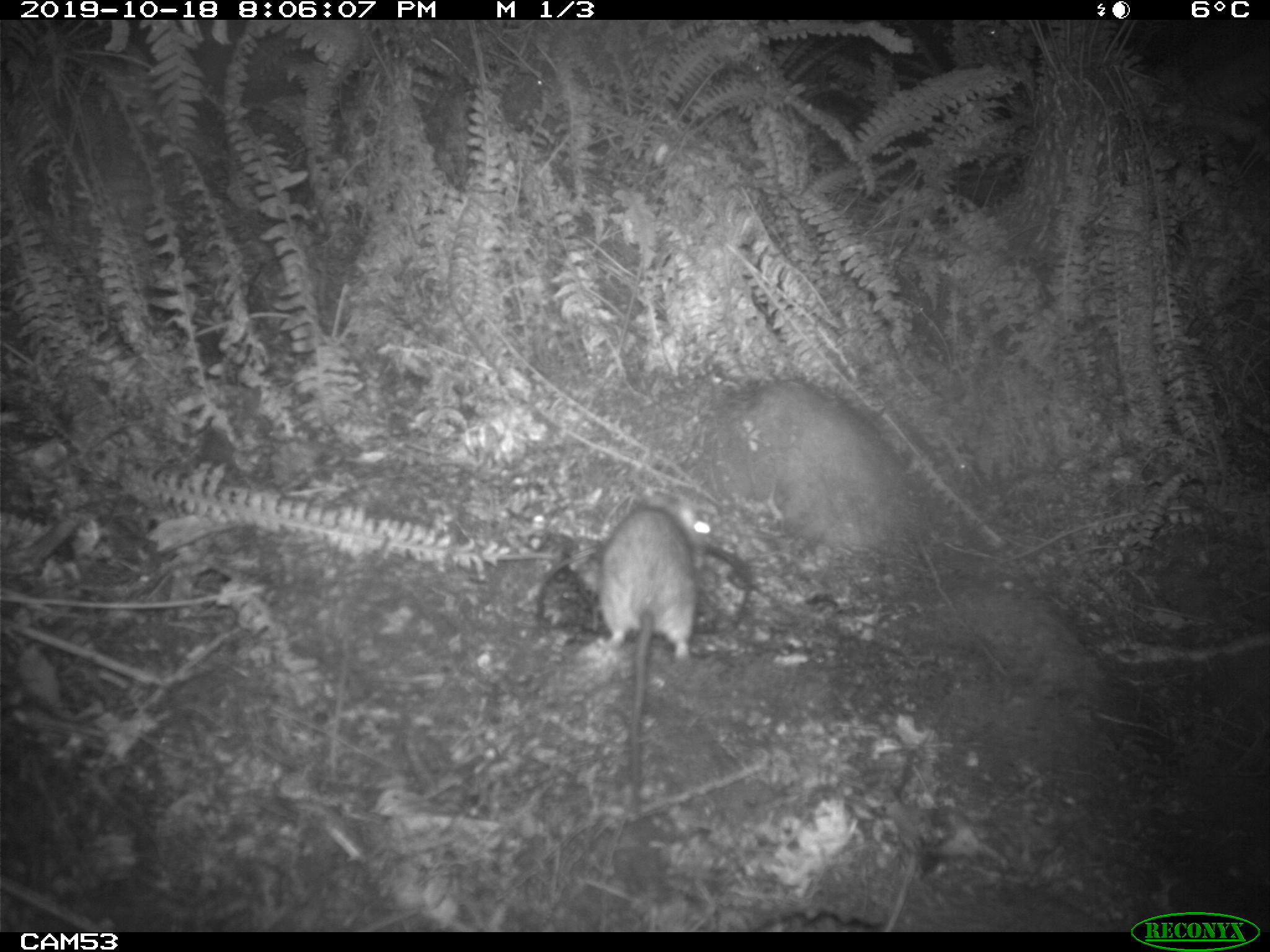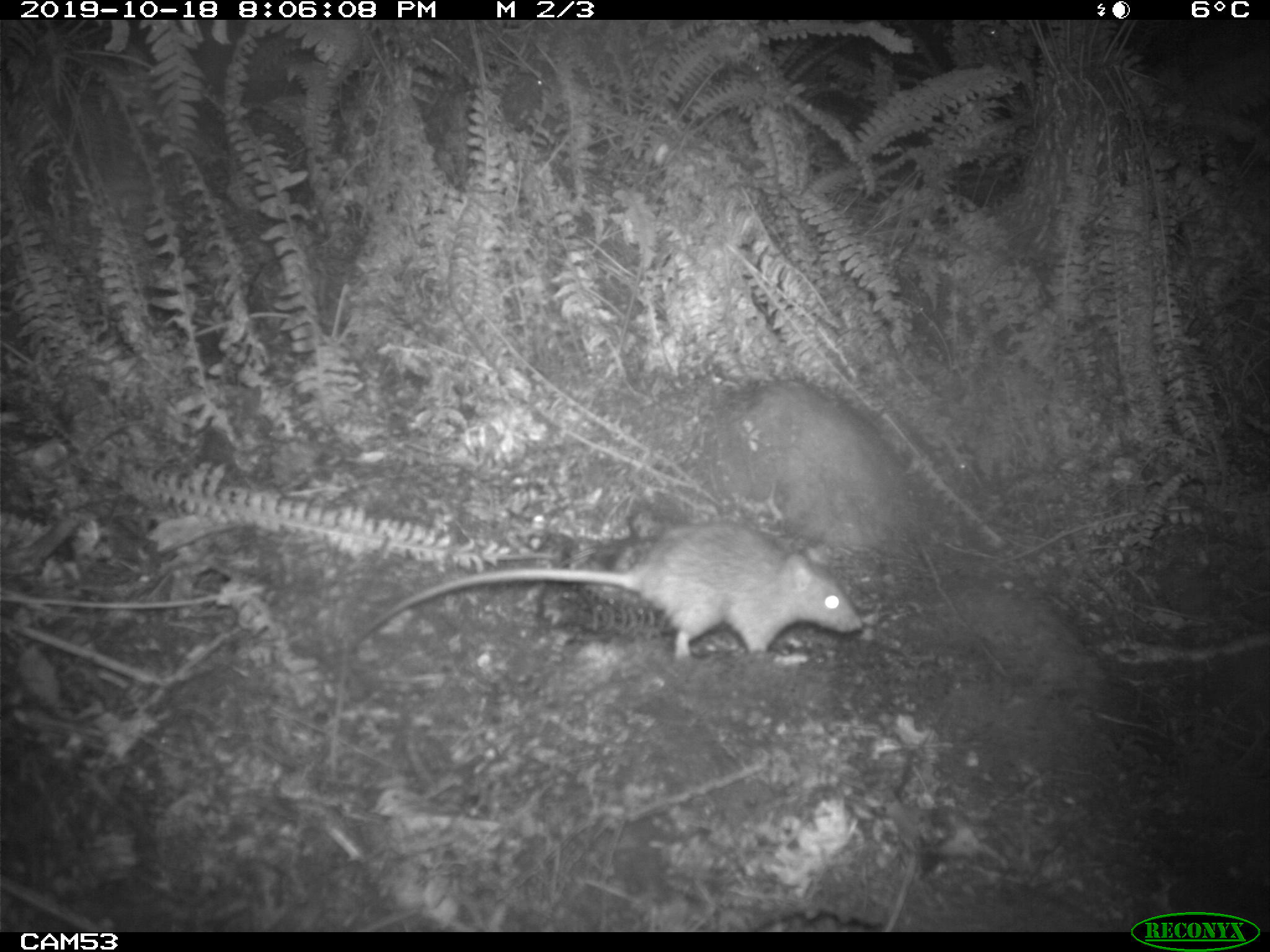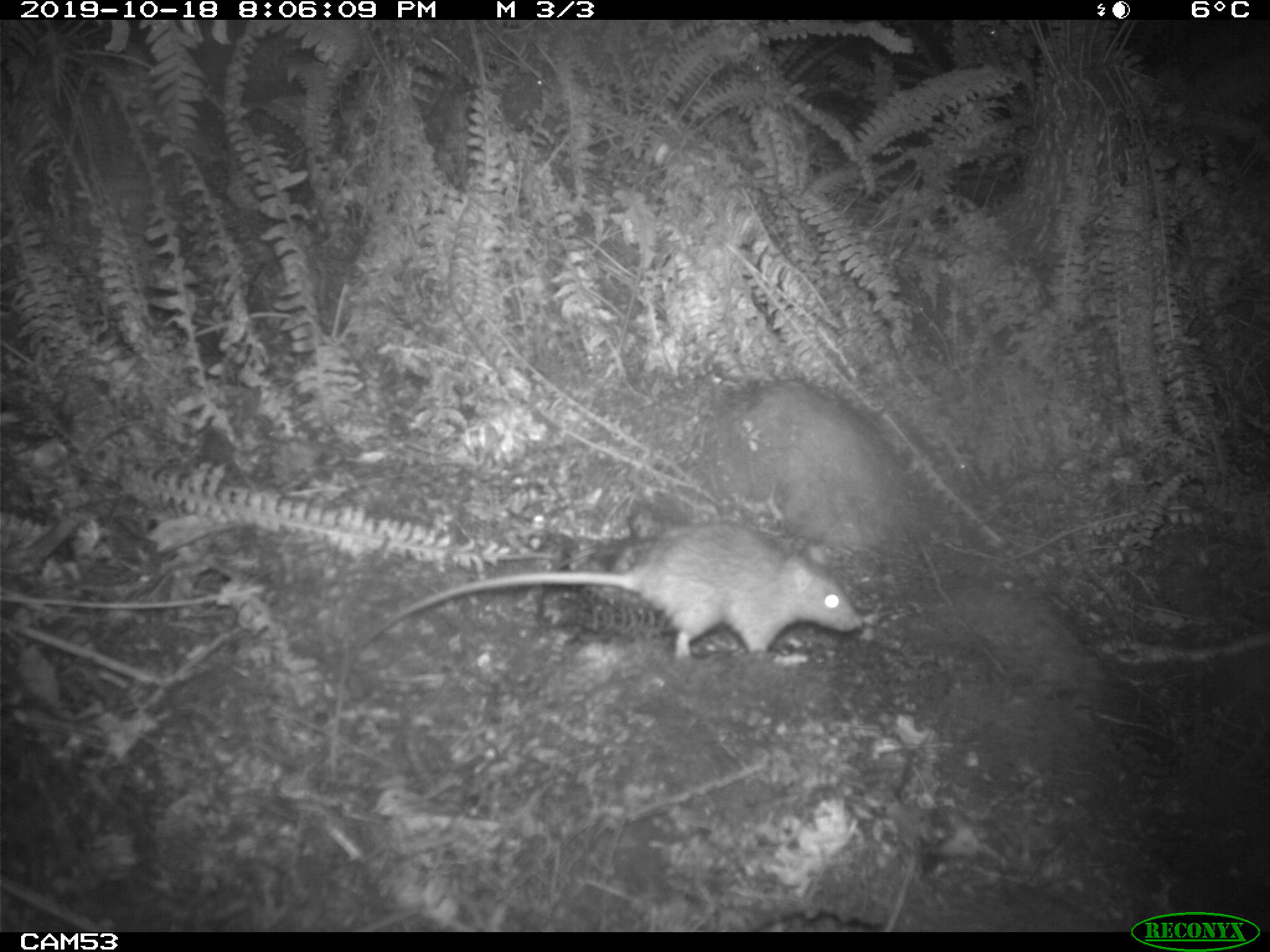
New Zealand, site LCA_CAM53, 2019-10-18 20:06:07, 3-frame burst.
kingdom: Animalia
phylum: Chordata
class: Mammalia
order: Rodentia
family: Muridae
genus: Rattus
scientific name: Rattus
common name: rat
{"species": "rat (Rattus)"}